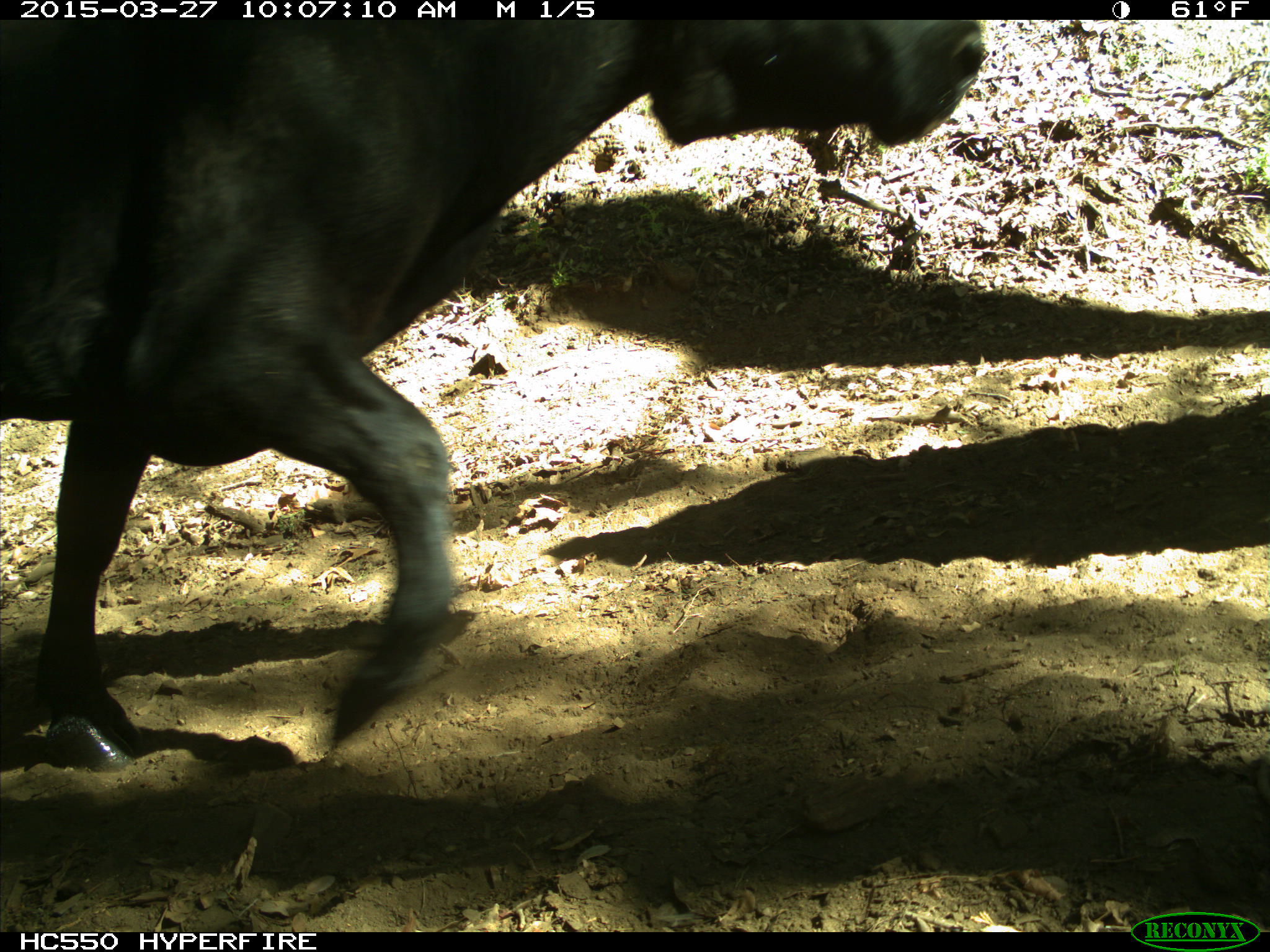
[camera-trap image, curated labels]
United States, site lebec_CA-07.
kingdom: Animalia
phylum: Chordata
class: Mammalia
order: Artiodactyla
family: Bovidae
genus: Bos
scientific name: Bos taurus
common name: domestic cow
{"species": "Bos taurus (domestic cow)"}